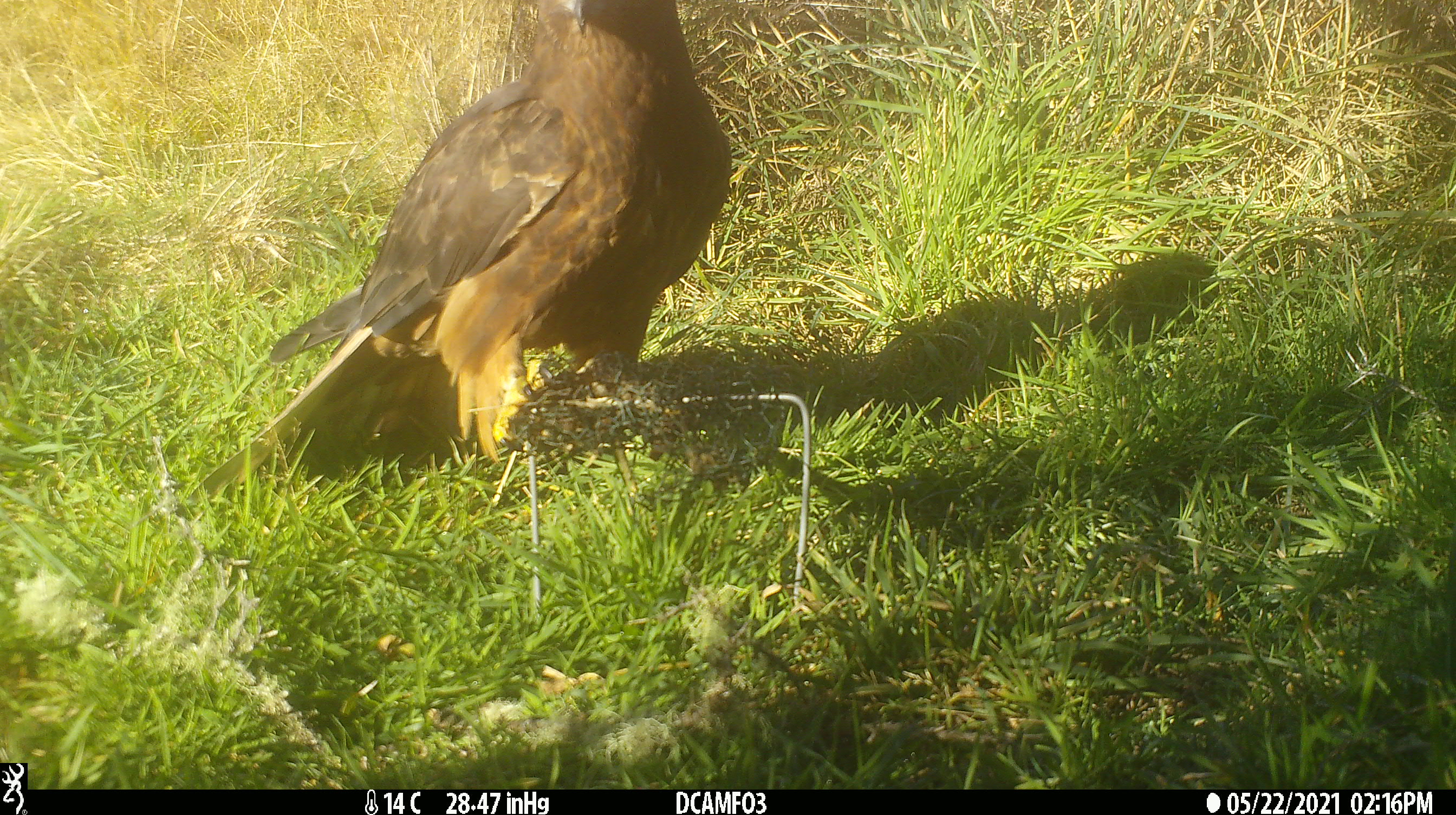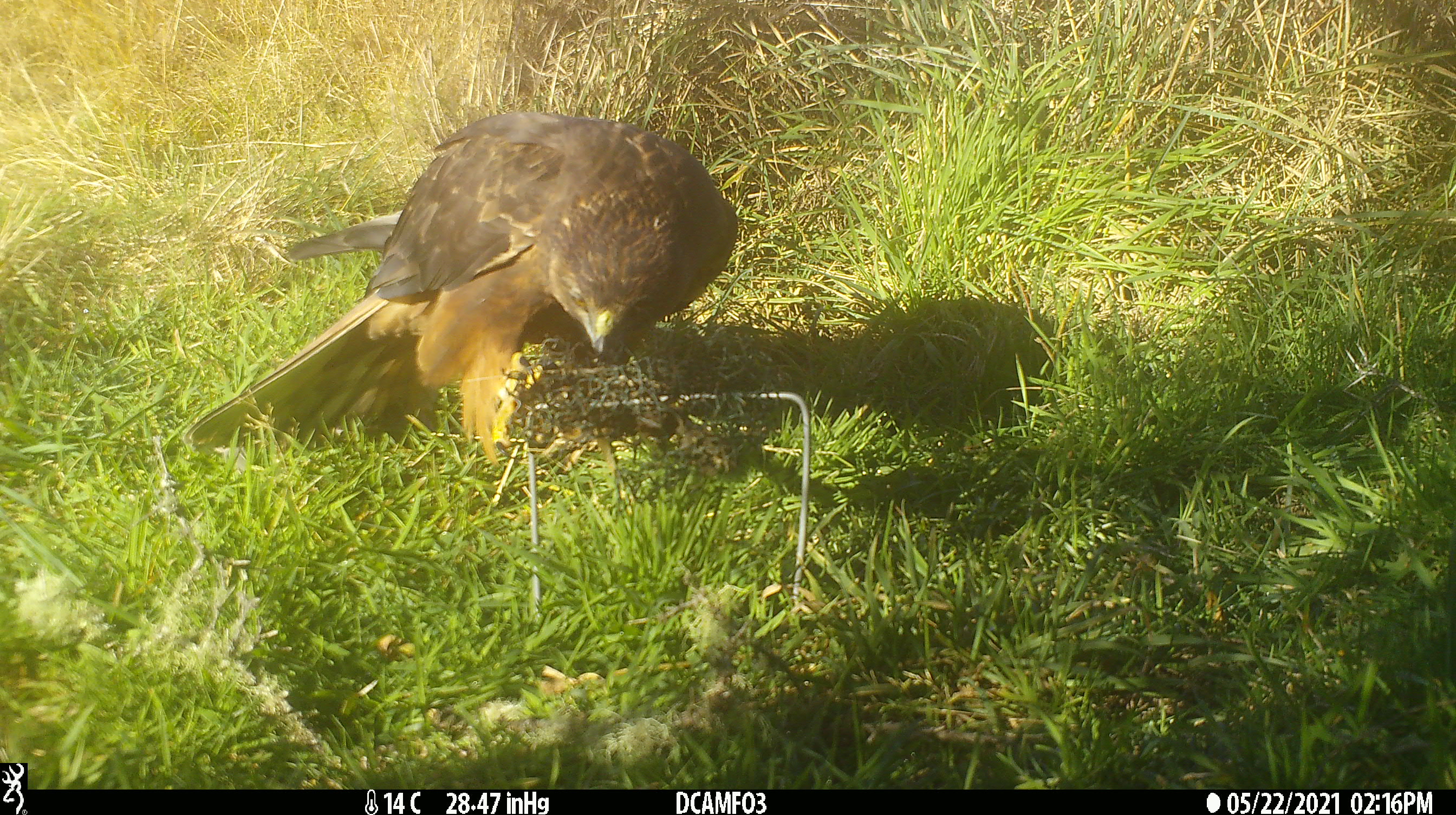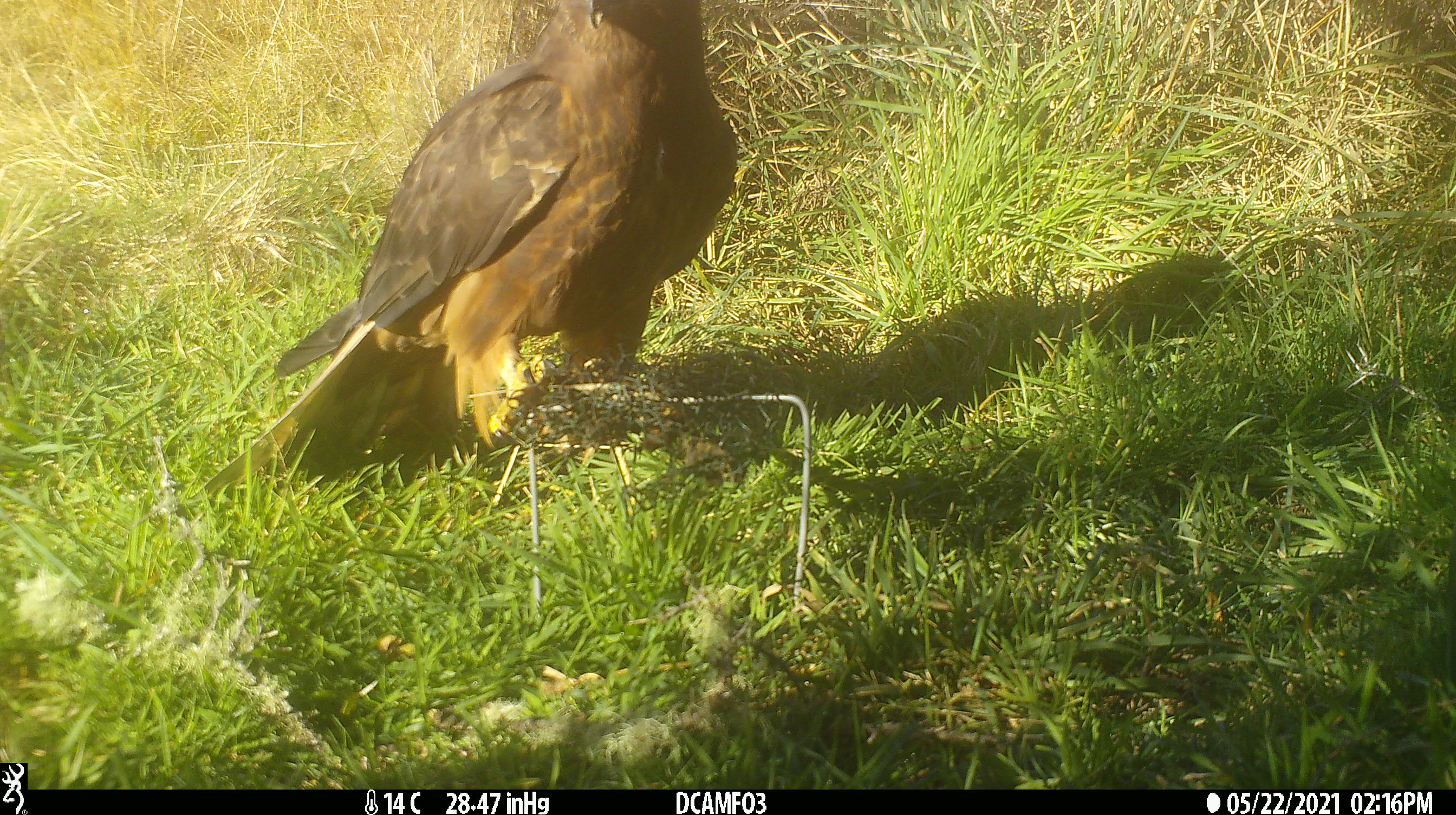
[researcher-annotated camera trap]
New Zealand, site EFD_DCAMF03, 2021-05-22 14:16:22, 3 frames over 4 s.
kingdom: Animalia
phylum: Chordata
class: Aves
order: Accipitriformes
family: Accipitridae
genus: Circus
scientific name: Circus approximans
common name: swamp harrier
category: harrier